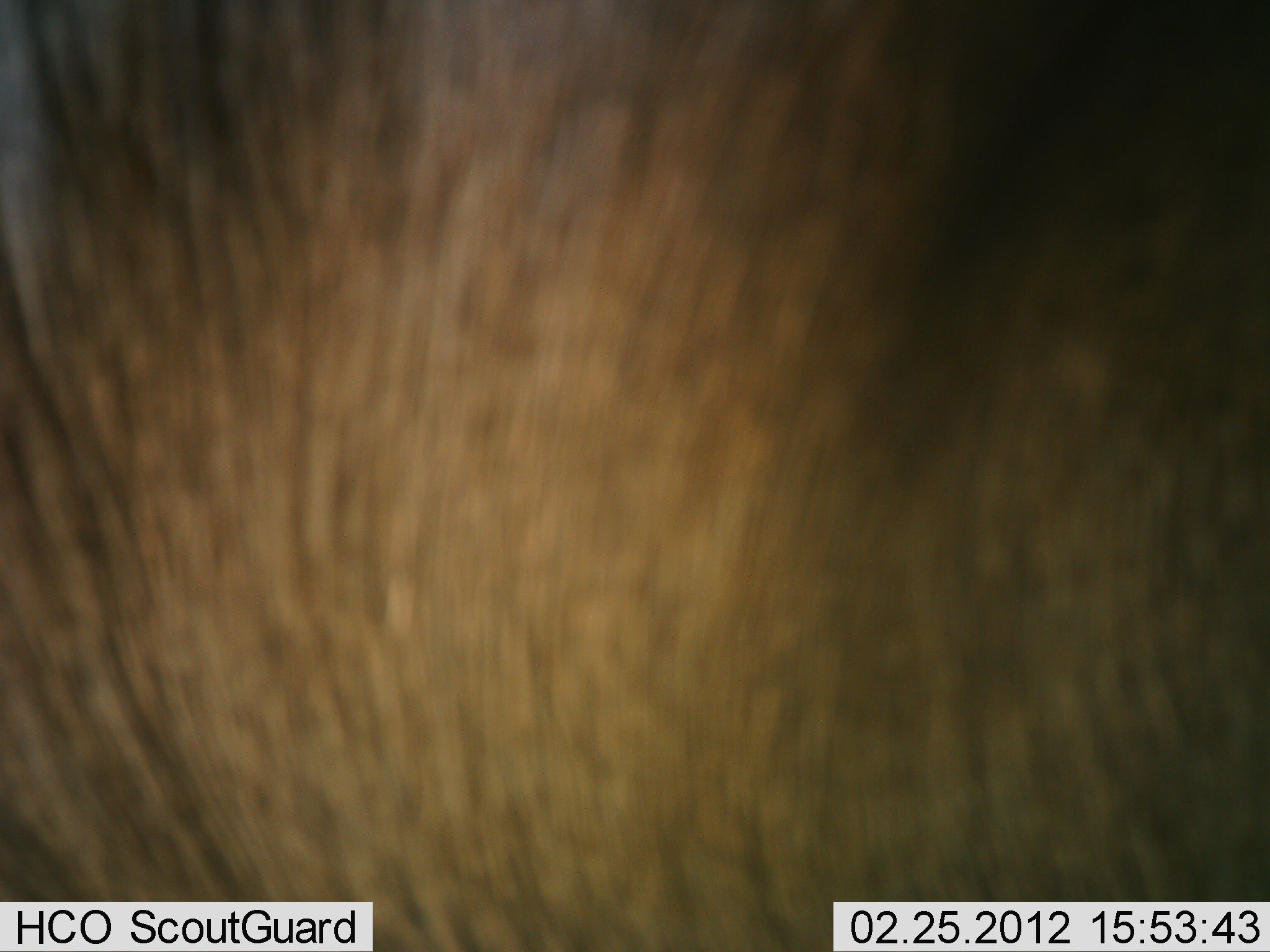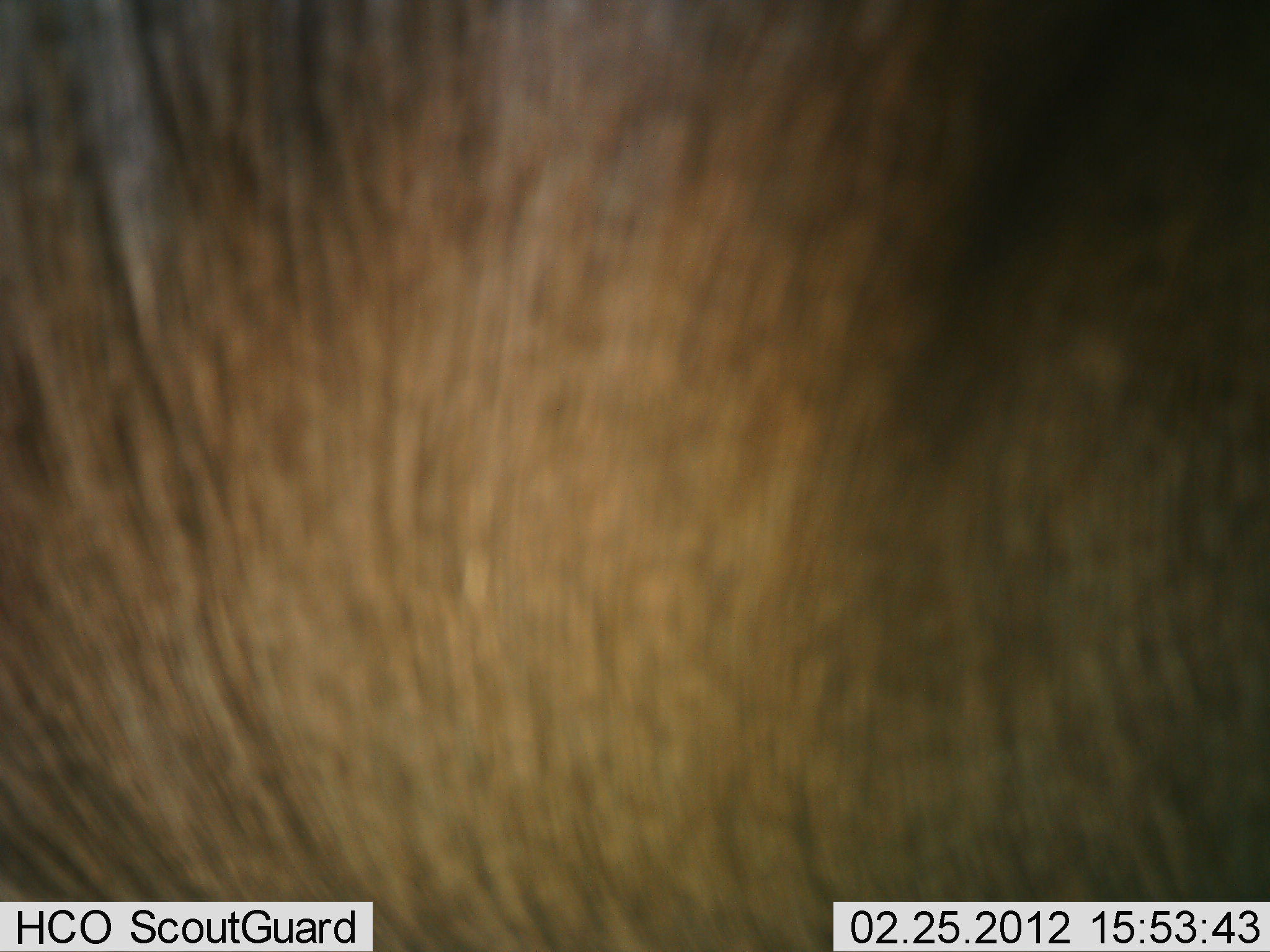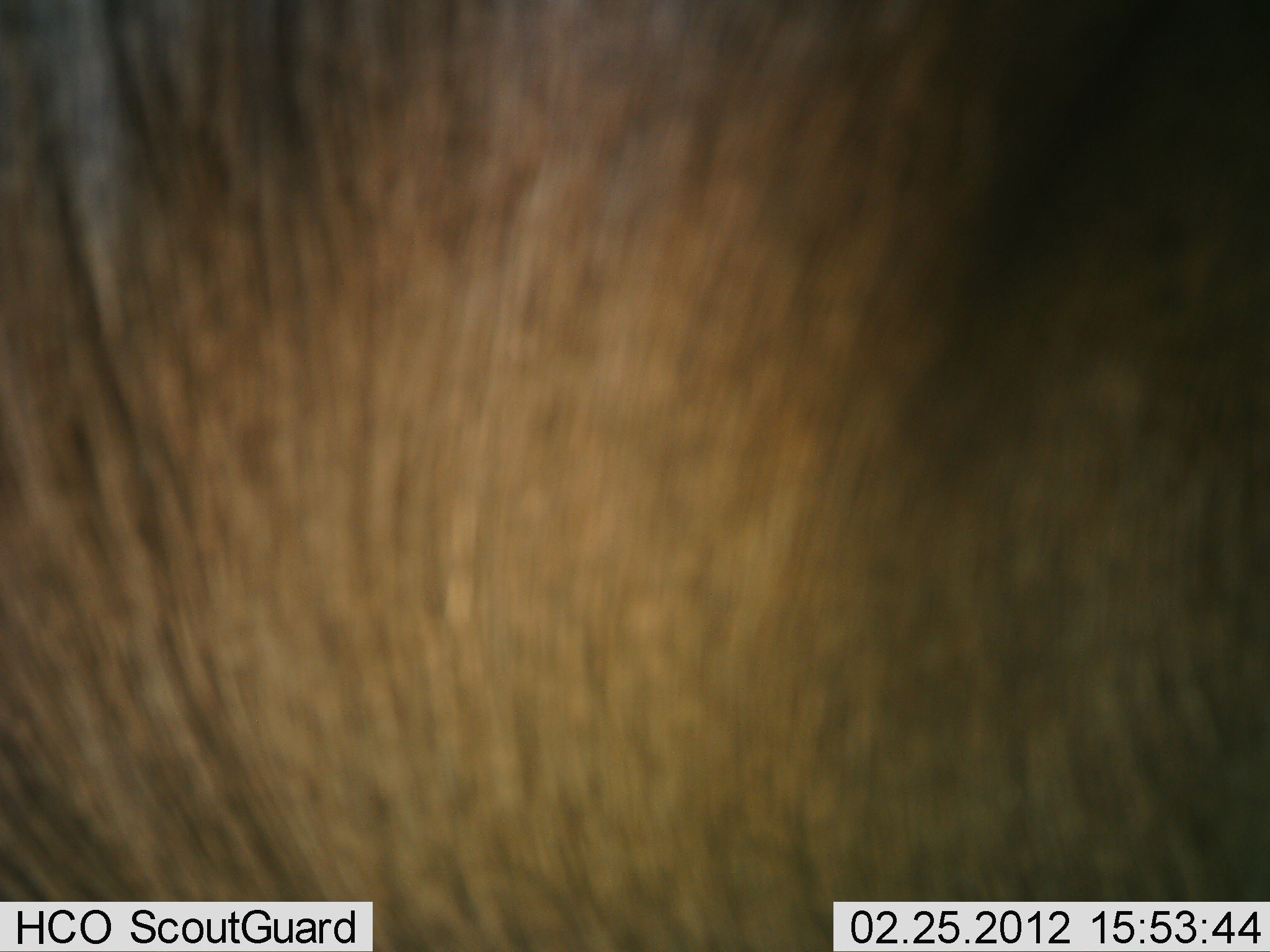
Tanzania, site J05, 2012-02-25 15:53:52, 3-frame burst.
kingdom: Animalia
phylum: Chordata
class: Mammalia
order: Artiodactyla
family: Bovidae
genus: Connochaetes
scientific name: Connochaetes taurinus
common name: blue wildebeest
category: wildebeest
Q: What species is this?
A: Wildebeest (blue wildebeest) (Connochaetes taurinus).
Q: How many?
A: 1.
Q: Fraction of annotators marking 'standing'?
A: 100%.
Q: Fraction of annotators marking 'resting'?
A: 0%.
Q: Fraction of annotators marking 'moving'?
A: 0%.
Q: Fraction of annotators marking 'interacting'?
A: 0%.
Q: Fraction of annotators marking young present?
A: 0%.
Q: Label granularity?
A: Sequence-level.